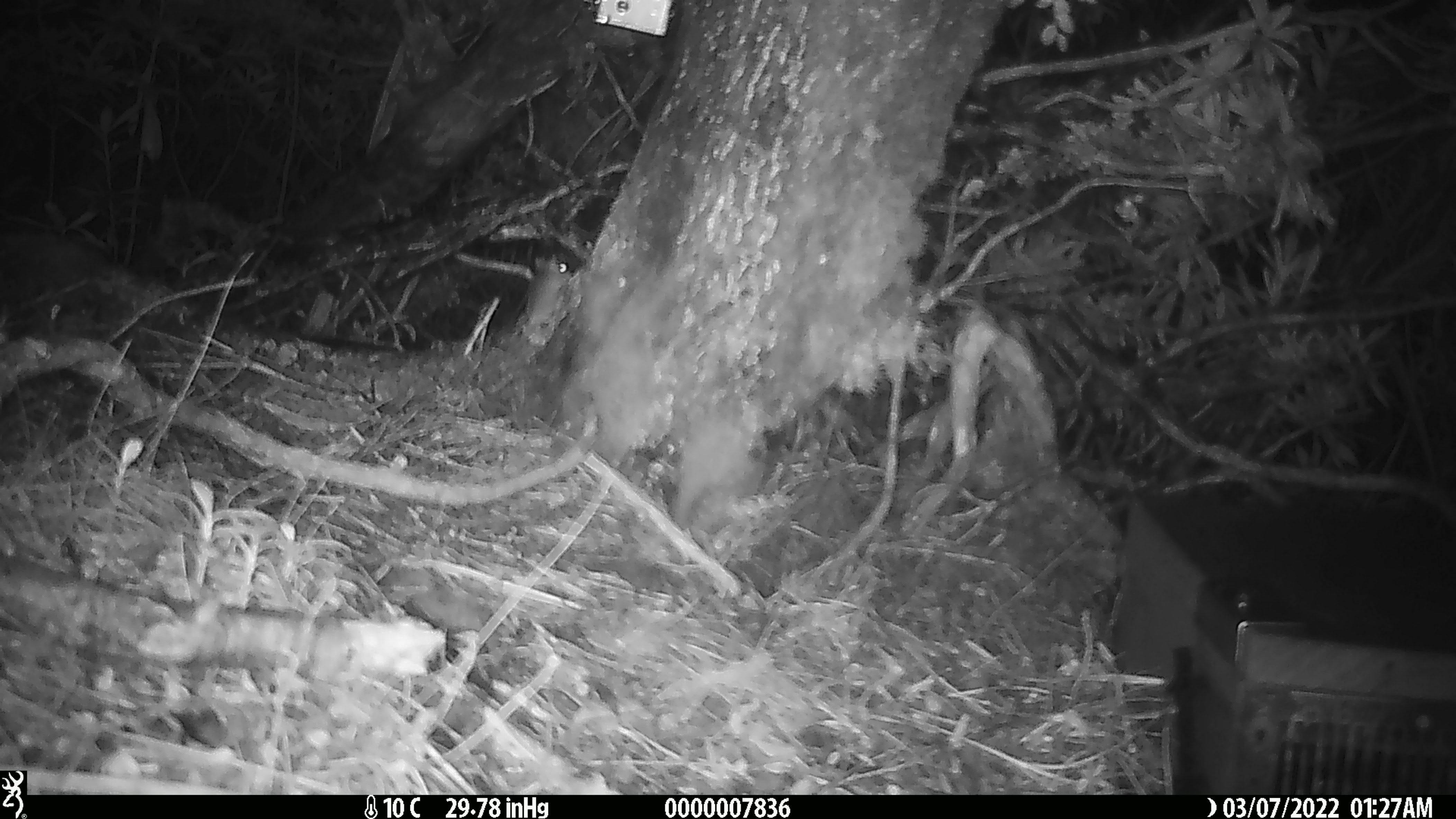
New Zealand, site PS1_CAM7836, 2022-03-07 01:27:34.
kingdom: Animalia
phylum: Chordata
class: Mammalia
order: Rodentia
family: Muridae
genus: Mus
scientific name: Mus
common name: mouse